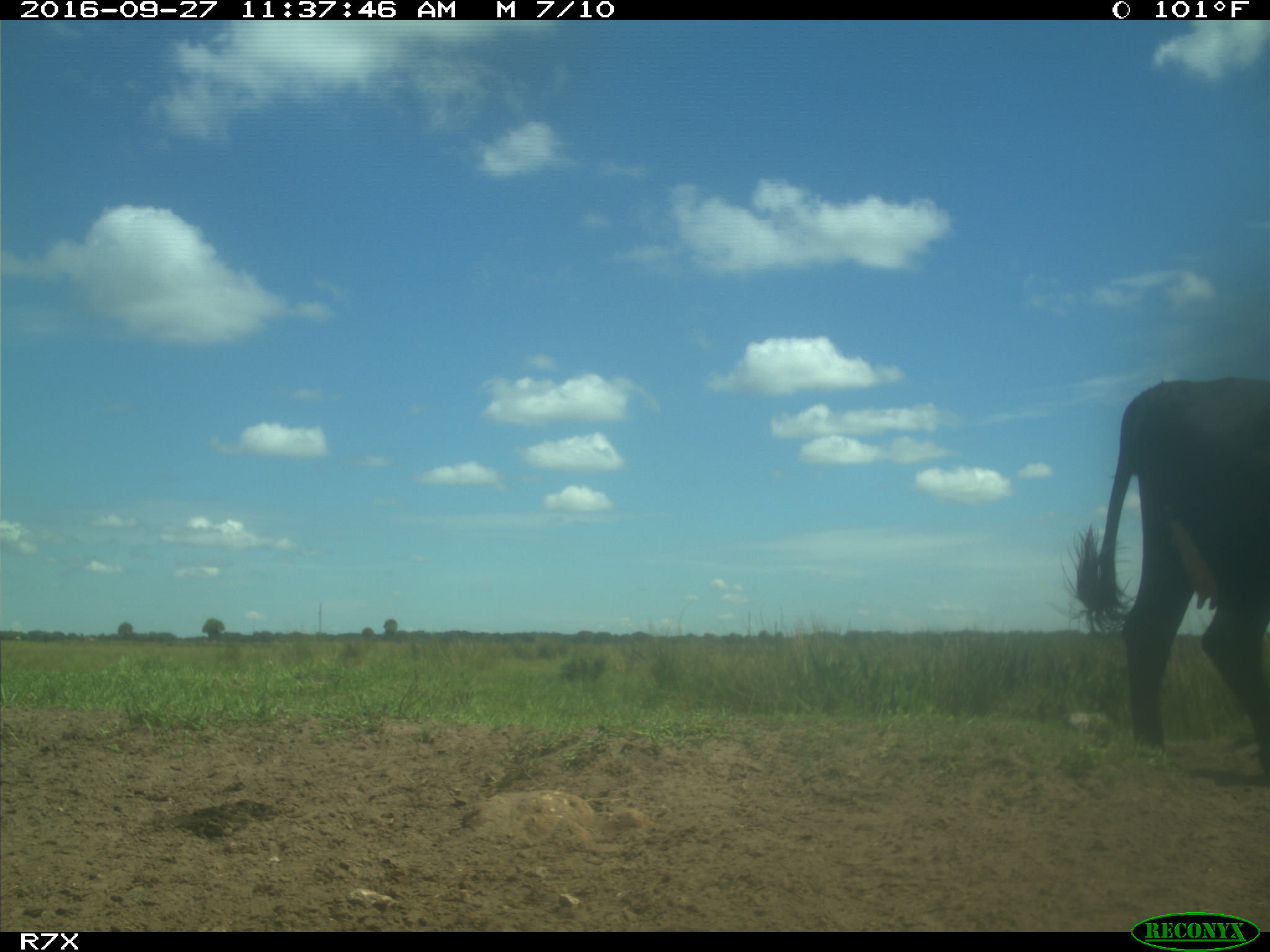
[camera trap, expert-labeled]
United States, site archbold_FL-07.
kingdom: Animalia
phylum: Chordata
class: Mammalia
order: Artiodactyla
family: Bovidae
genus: Bos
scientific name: Bos taurus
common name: domestic cow